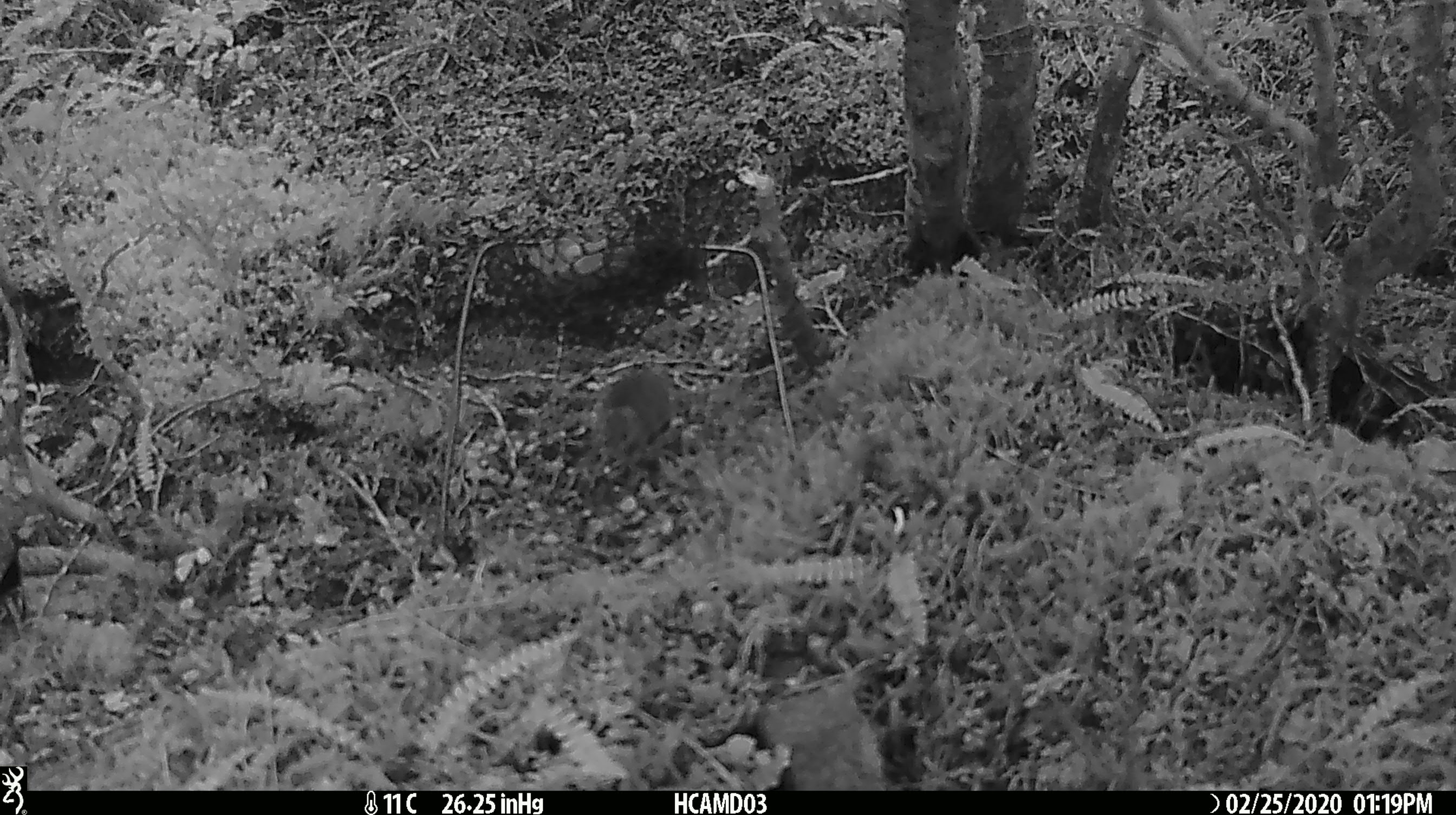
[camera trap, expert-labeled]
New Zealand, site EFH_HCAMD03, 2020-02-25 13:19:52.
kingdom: Animalia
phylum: Chordata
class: Mammalia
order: Rodentia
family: Muridae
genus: Mus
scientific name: Mus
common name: mouse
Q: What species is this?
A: Mouse (Mus).